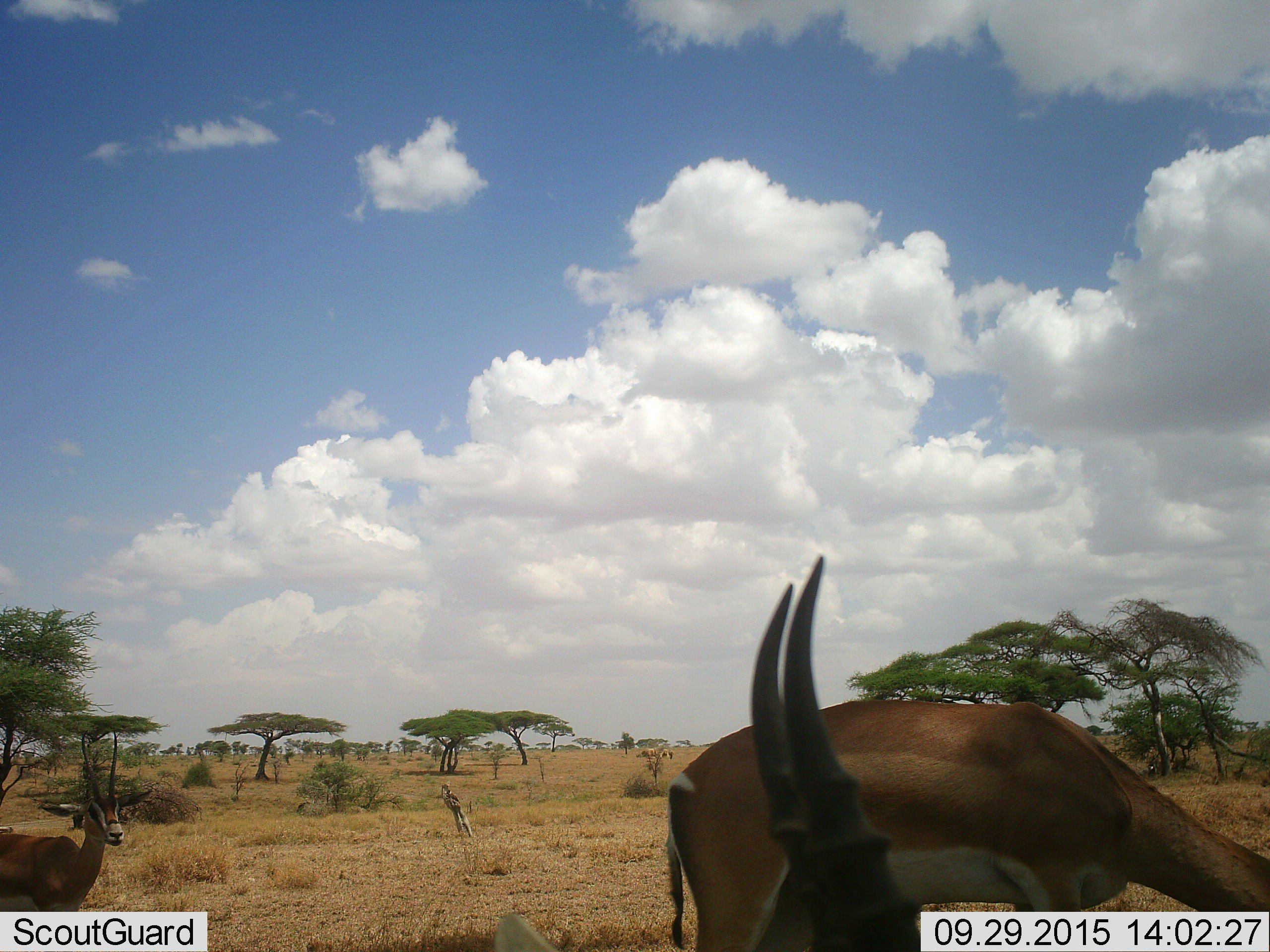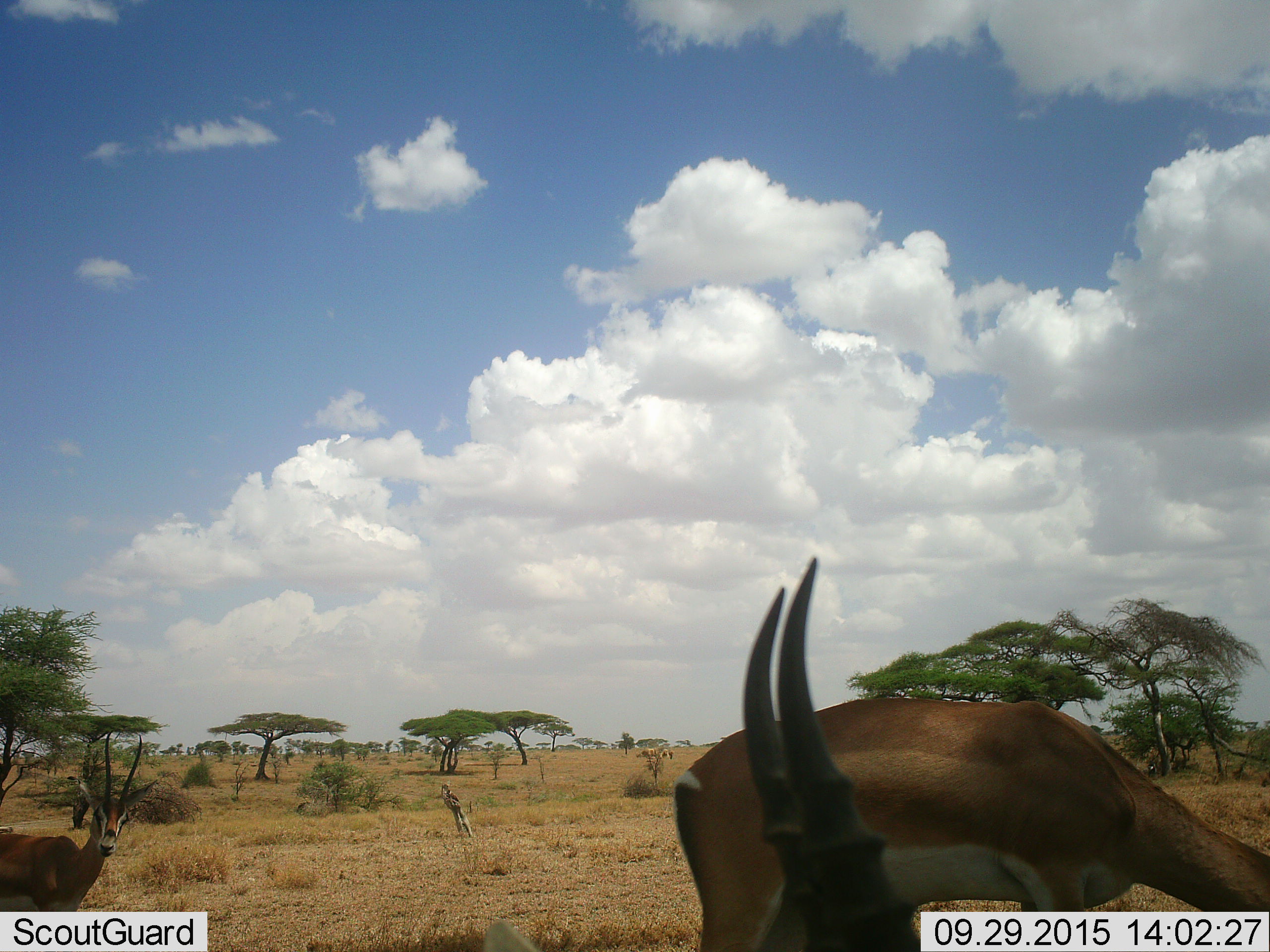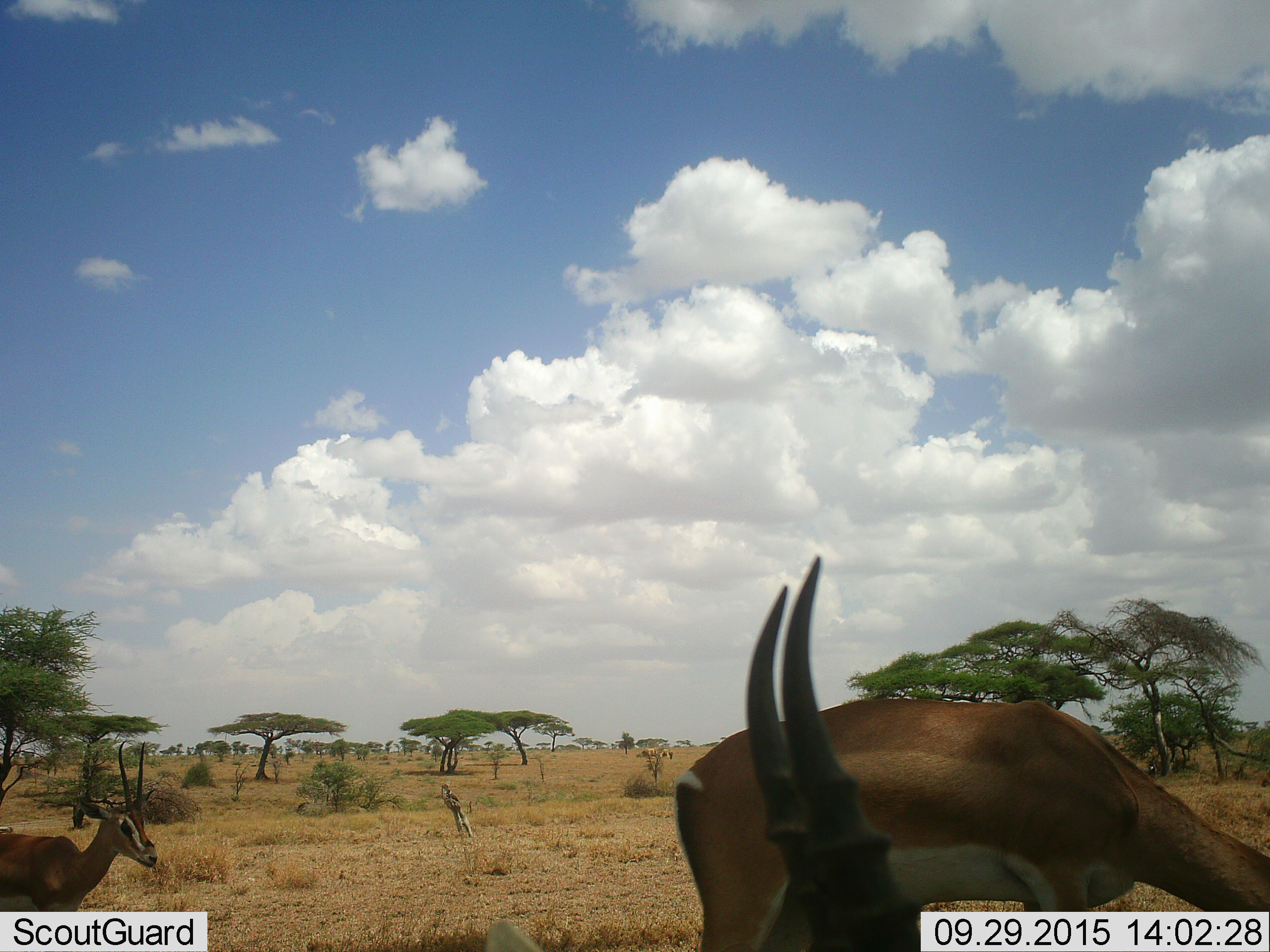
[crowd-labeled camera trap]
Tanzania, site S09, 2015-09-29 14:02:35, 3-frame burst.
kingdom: Animalia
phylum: Chordata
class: Mammalia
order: Artiodactyla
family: Bovidae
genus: Nanger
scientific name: Nanger granti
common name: grant's gazelle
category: gazellegrants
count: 3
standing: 86%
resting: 0%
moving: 14%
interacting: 0%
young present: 0%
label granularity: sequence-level